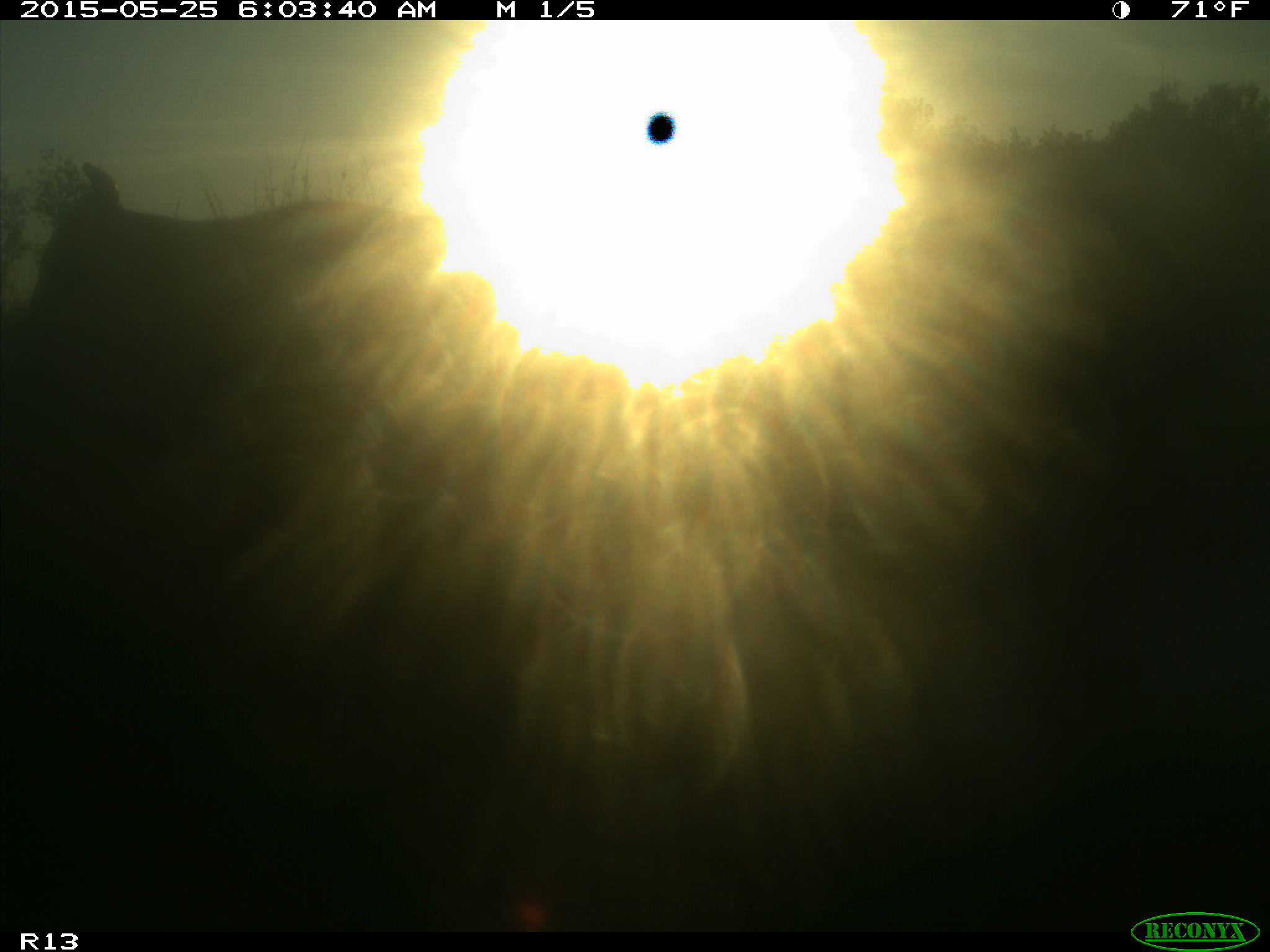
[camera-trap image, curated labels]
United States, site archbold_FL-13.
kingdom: Animalia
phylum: Chordata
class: Mammalia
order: Artiodactyla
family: Bovidae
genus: Bos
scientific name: Bos taurus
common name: domestic cow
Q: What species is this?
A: Bos taurus (domestic cow).